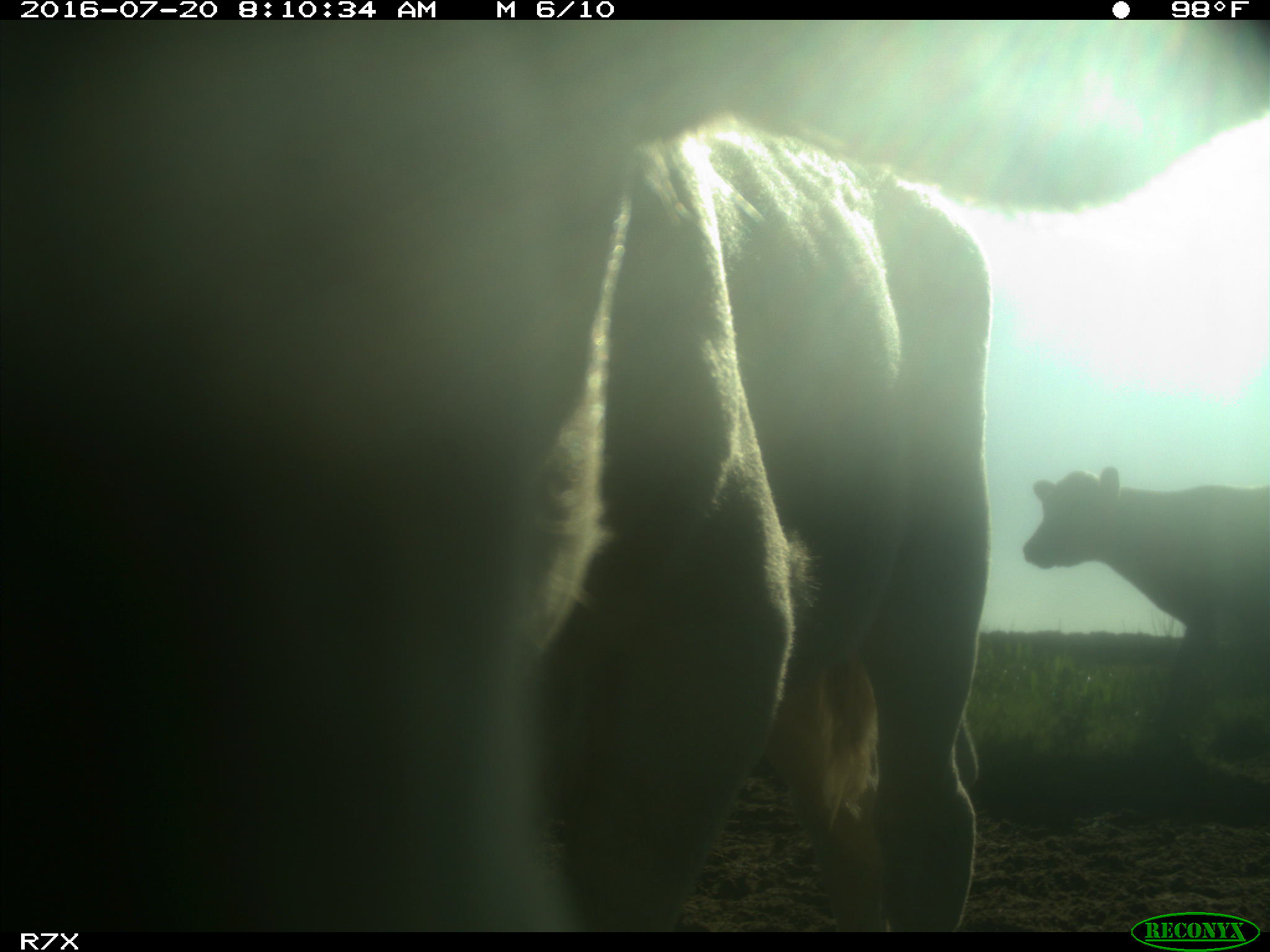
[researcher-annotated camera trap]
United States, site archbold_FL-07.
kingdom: Animalia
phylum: Chordata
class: Mammalia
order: Artiodactyla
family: Bovidae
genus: Bos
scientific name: Bos taurus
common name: domestic cow